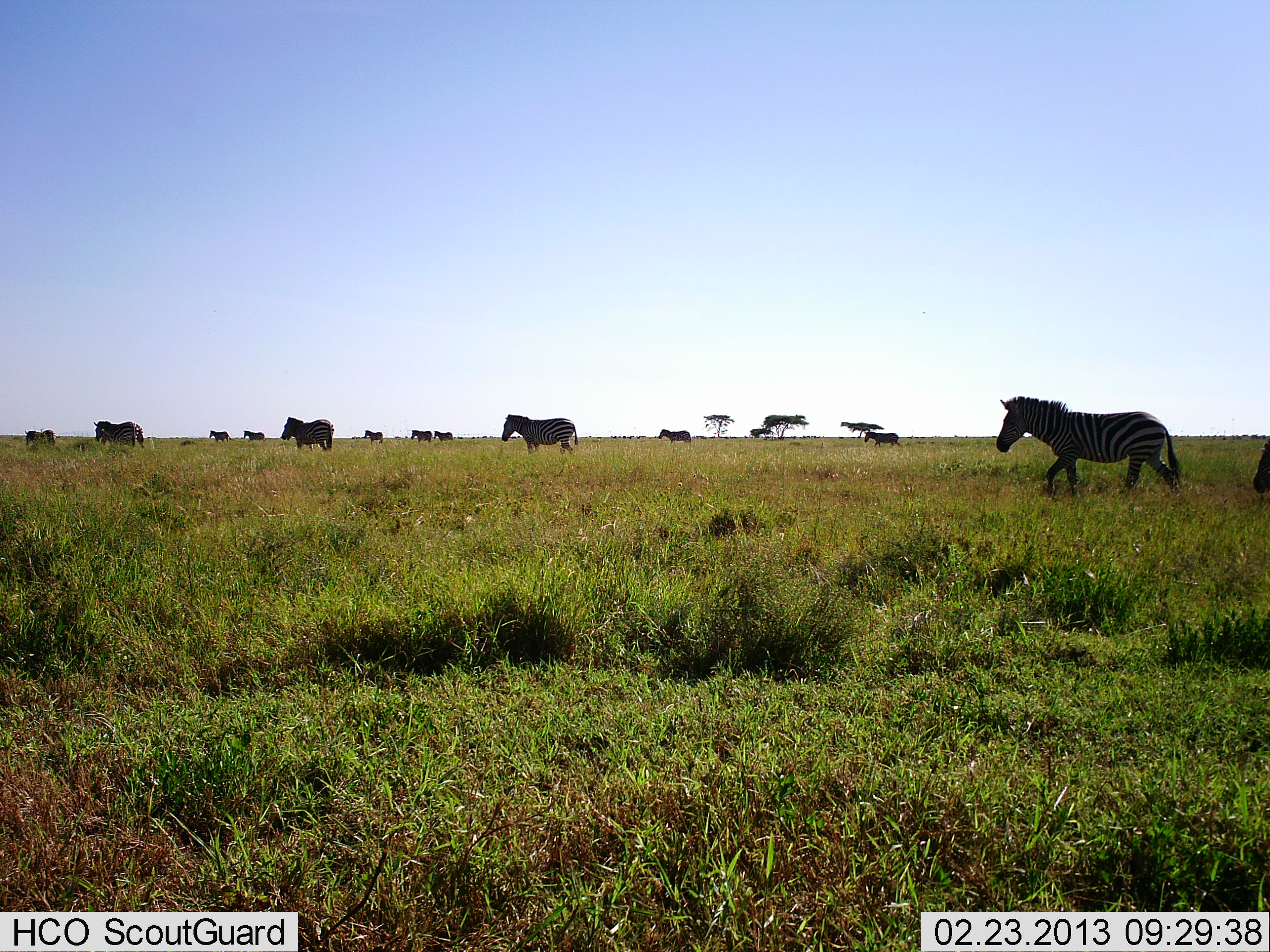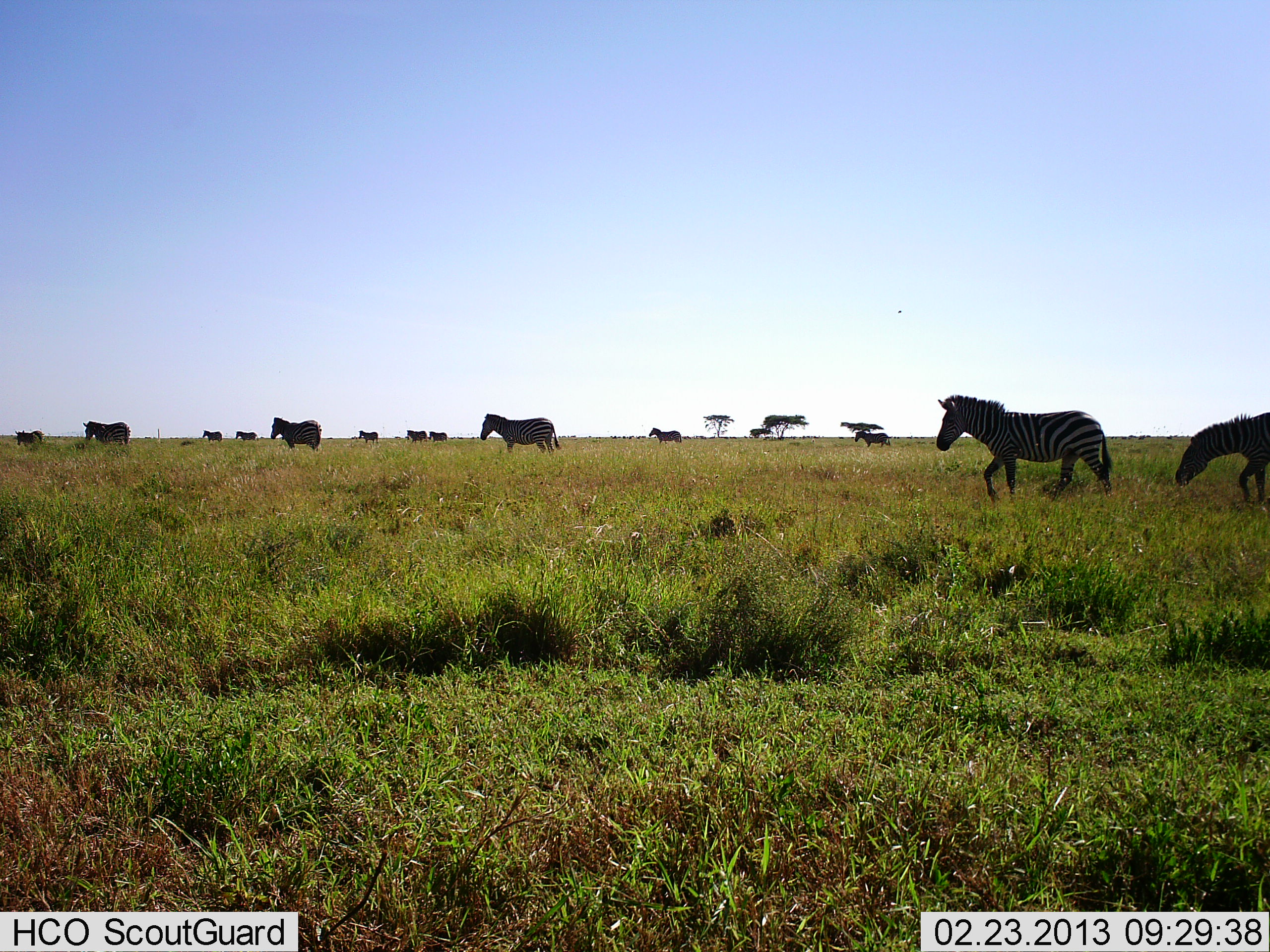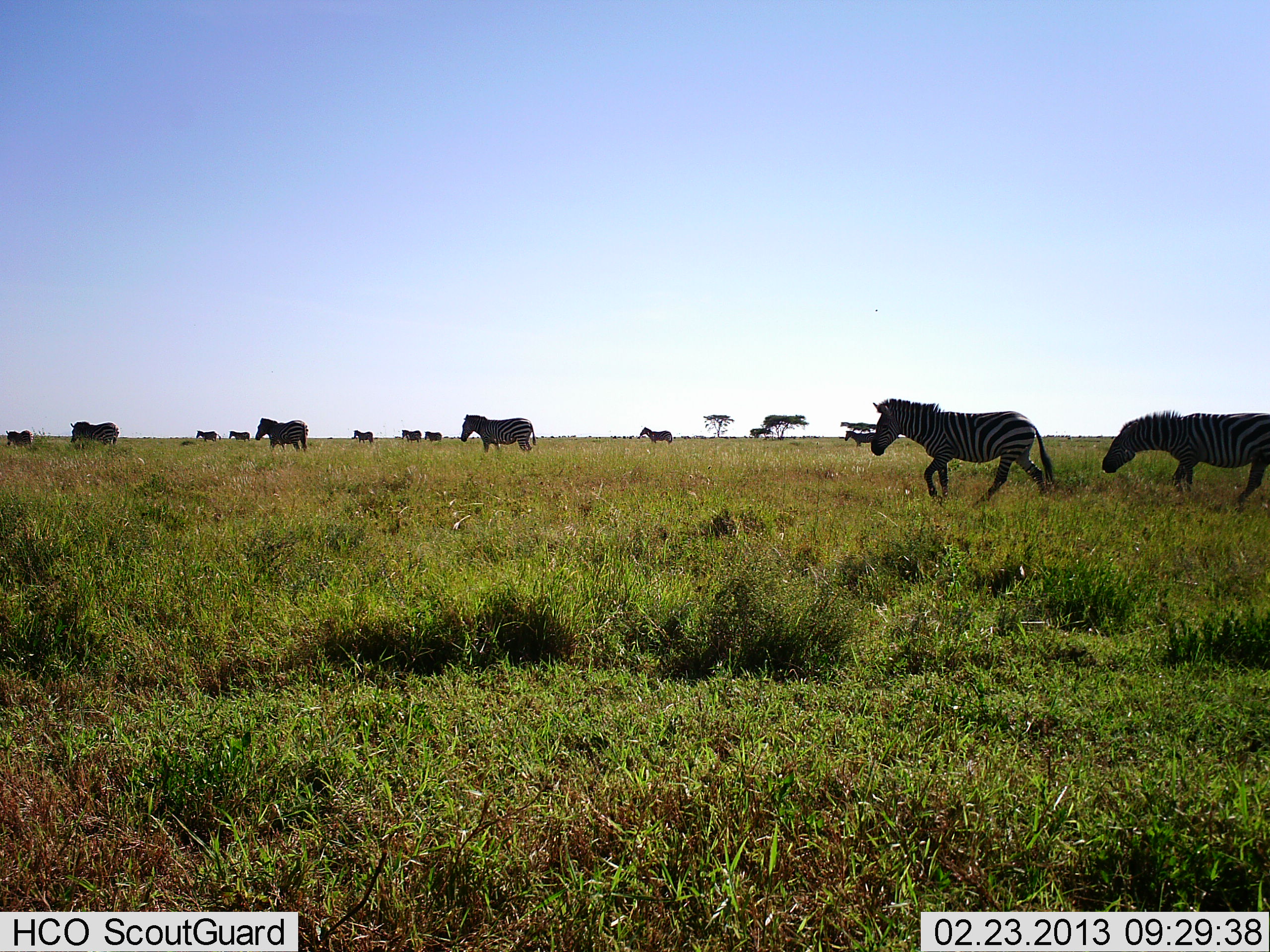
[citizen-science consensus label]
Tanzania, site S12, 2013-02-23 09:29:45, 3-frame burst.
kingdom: Animalia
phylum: Chordata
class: Mammalia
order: Perissodactyla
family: Equidae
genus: Equus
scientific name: Equus quagga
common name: plains zebra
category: zebra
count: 11-50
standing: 14%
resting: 0%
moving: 97%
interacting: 3%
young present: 0%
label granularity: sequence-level